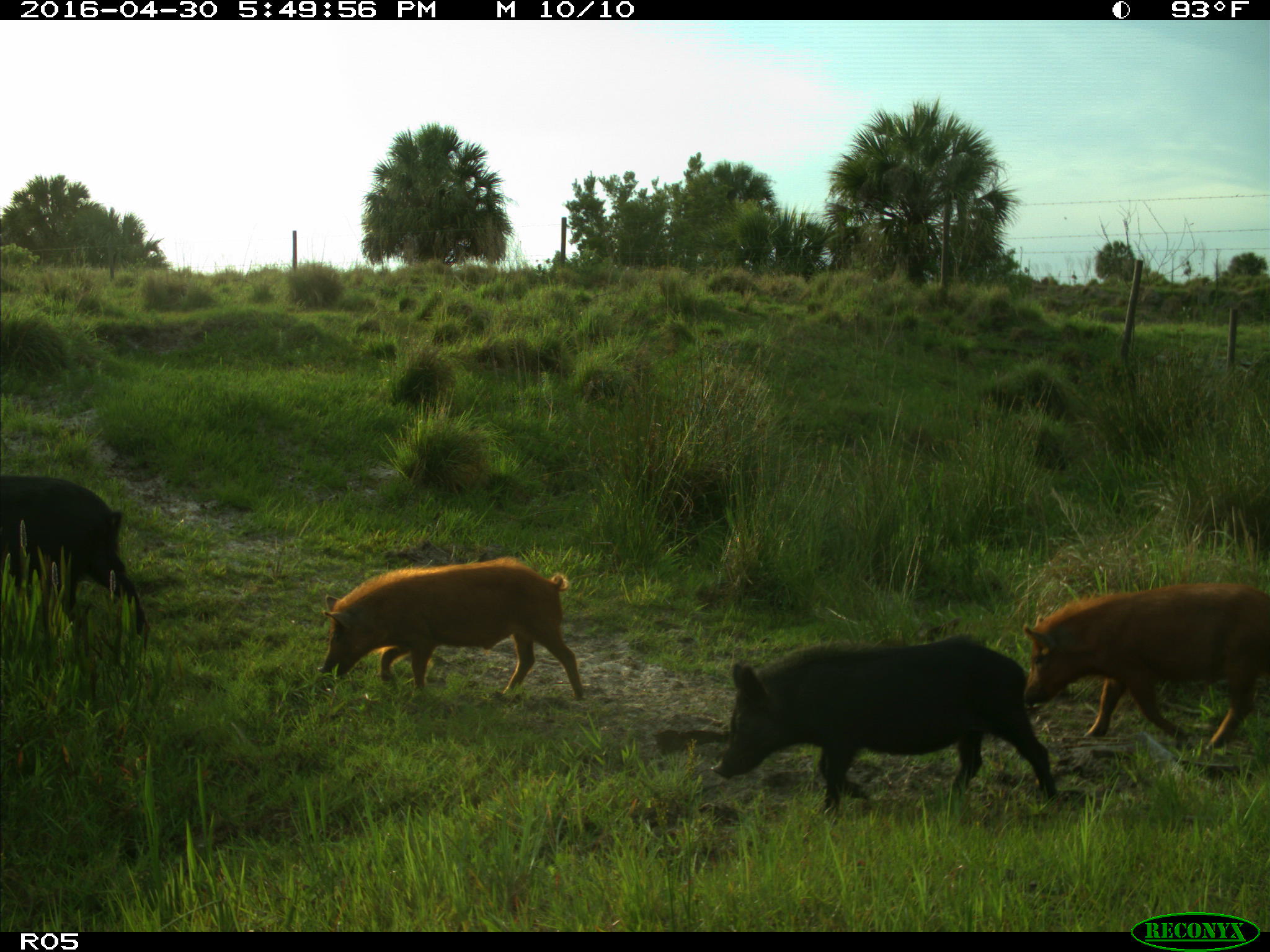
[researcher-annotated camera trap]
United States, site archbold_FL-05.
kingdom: Animalia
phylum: Chordata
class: Mammalia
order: Artiodactyla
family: Suidae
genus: Sus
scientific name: Sus scrofa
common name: wild boar